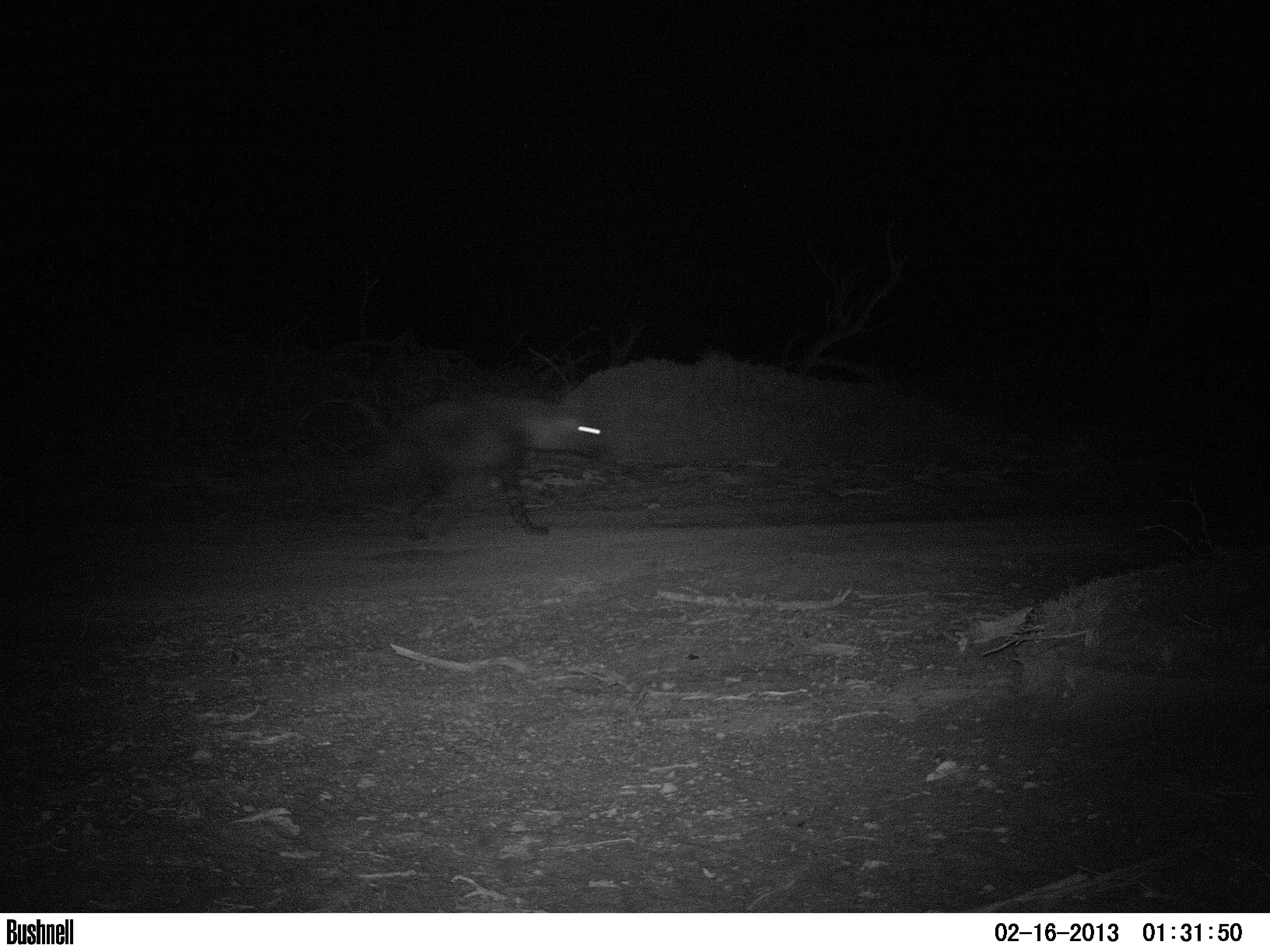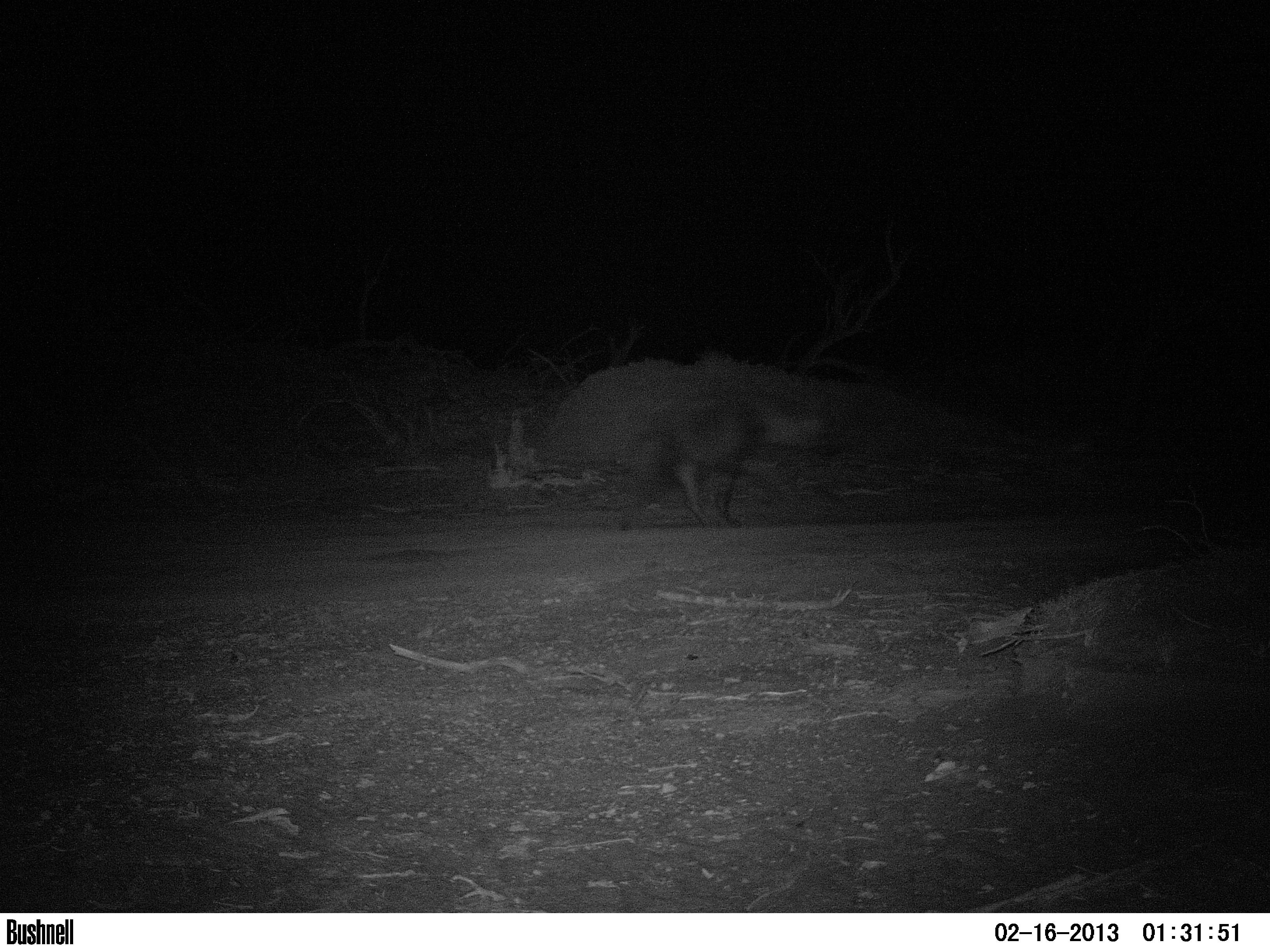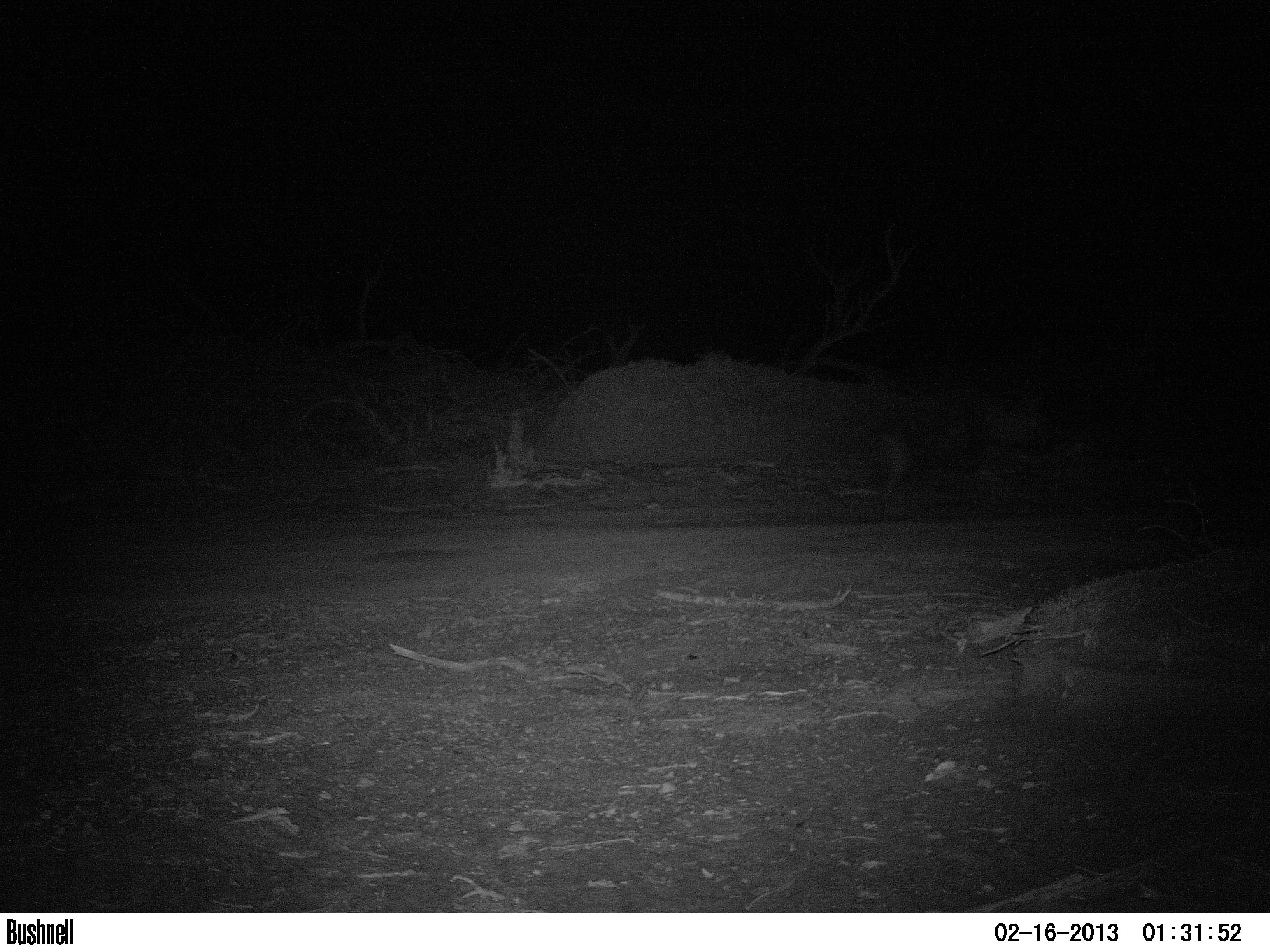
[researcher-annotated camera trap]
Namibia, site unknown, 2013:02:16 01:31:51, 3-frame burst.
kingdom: Animalia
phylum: Chordata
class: Mammalia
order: Carnivora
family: Hyaenidae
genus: Parahyaena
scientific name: Parahyaena brunnea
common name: brown hyena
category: hyaena brunnea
Hyaena brunnea (brown hyena) (Parahyaena brunnea).